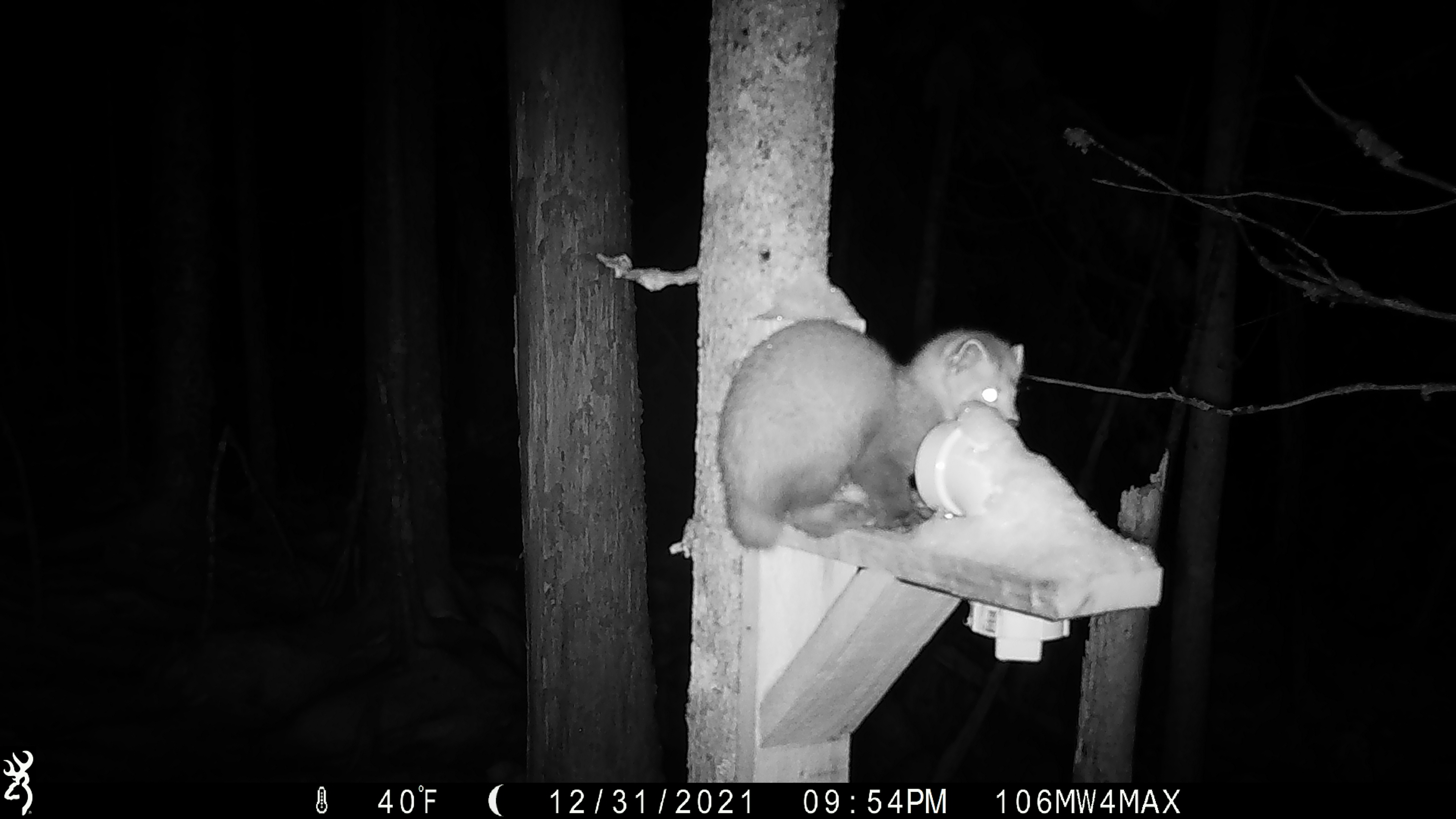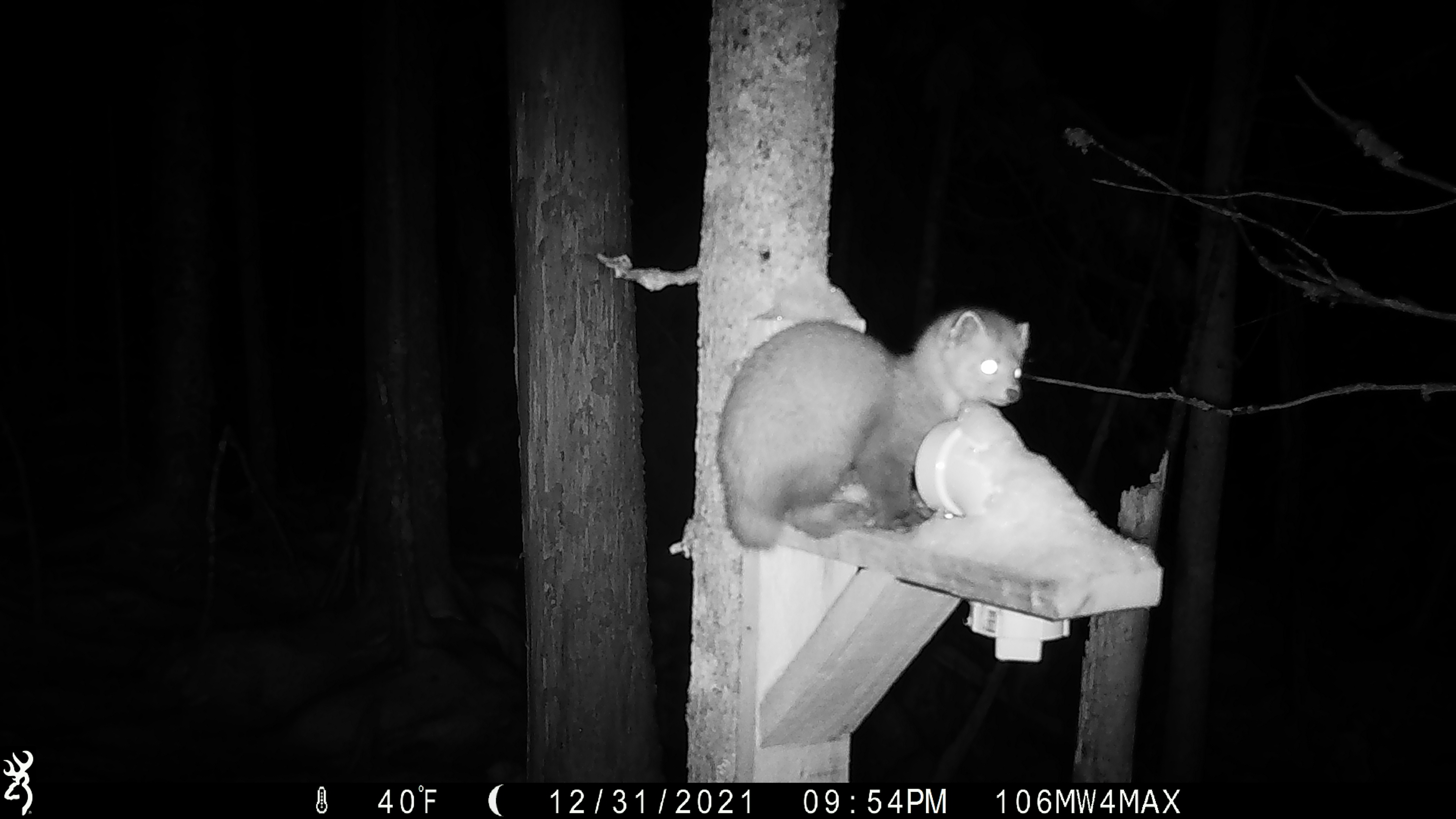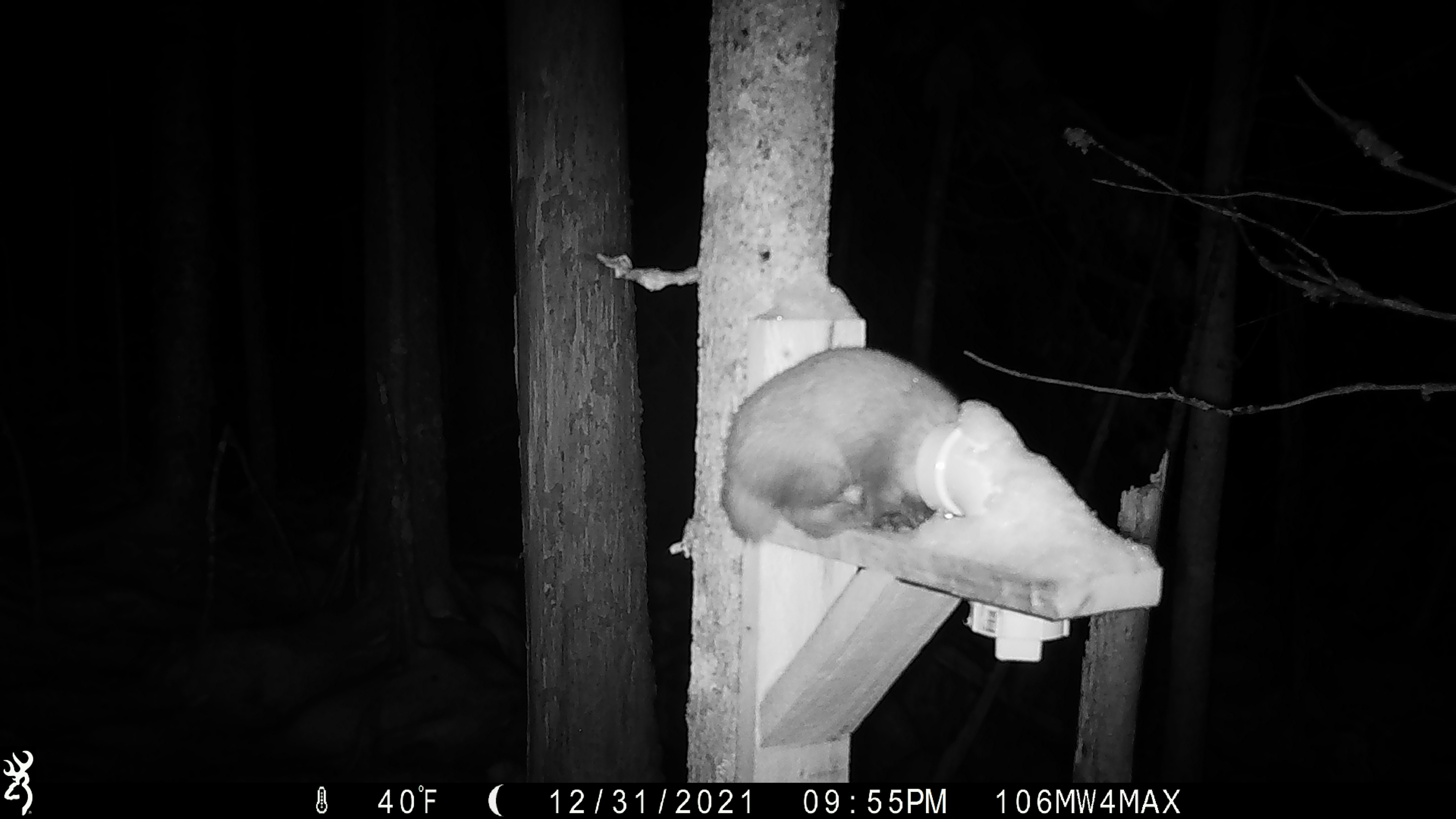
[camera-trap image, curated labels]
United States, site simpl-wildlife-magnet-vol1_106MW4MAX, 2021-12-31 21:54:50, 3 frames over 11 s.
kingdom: Animalia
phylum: Chordata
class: Mammalia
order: Carnivora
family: Mustelidae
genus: Martes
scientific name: Martes americana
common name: american marten